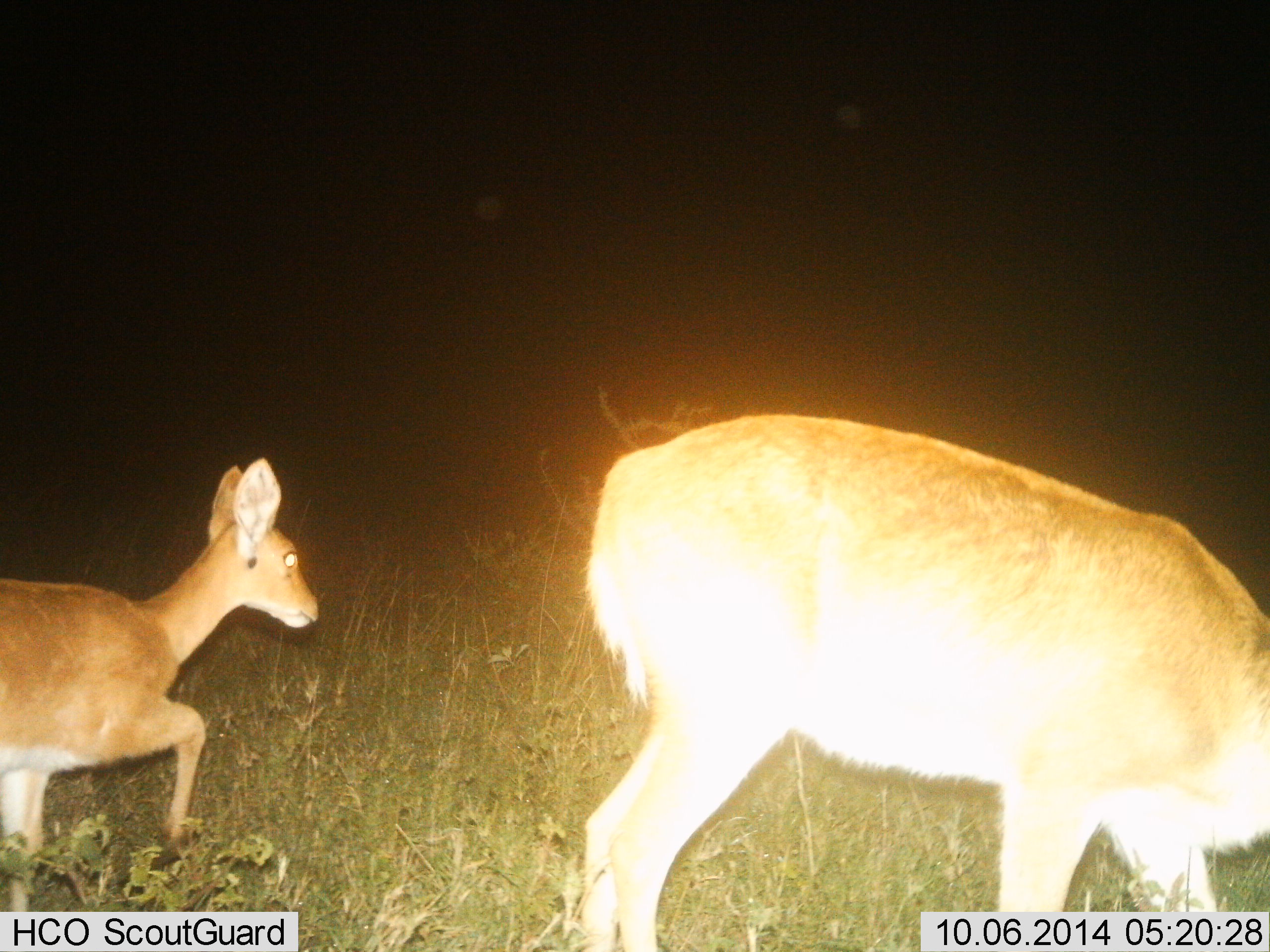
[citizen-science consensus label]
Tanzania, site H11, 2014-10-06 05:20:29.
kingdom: Animalia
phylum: Chordata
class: Mammalia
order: Artiodactyla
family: Bovidae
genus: Redunca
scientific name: Redunca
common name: reedbuck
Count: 2.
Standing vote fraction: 20%.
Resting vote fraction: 0%.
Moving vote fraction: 90%.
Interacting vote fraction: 0%.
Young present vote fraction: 60%.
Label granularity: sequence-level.